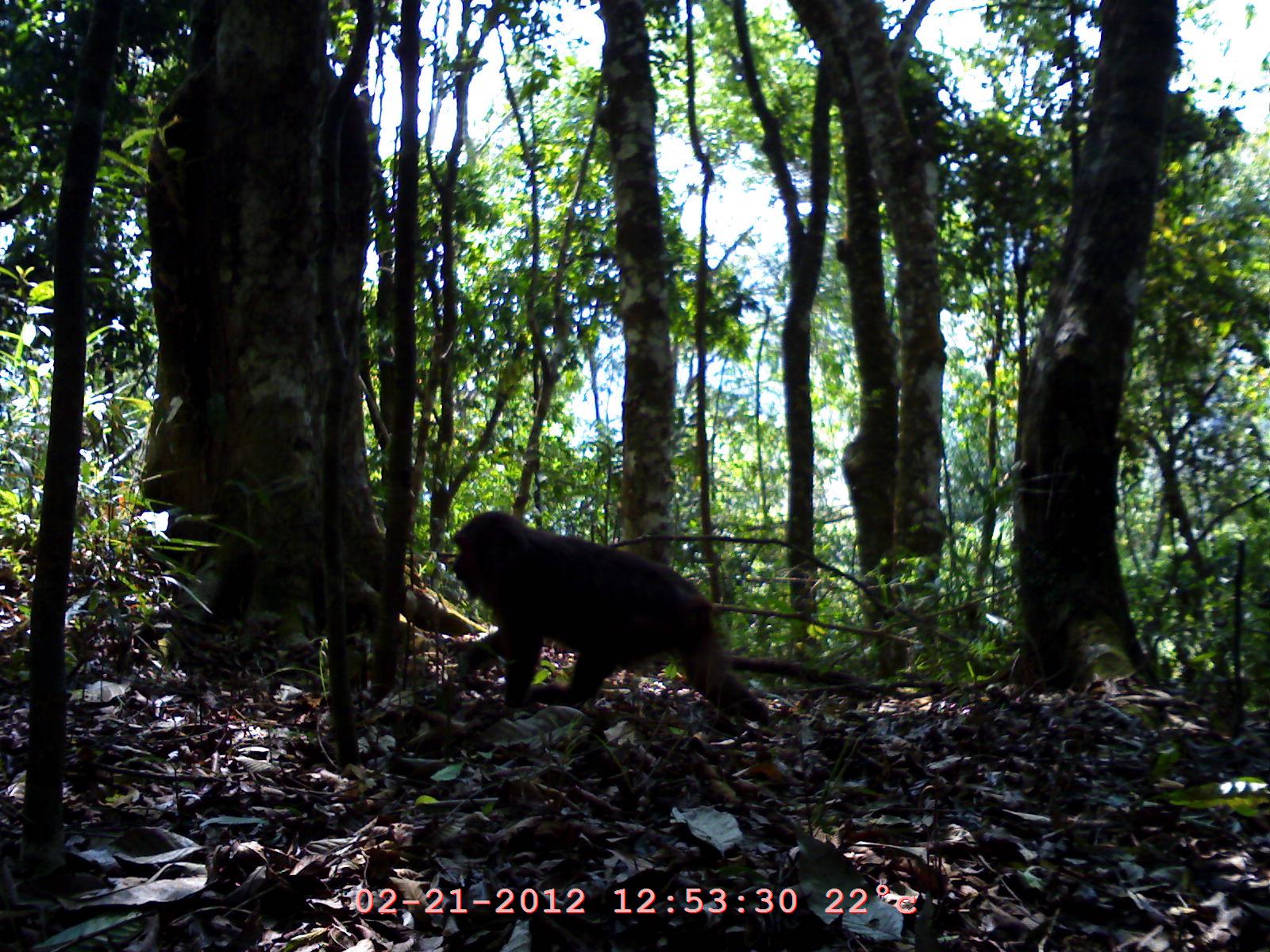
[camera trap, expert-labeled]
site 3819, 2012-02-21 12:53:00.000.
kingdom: Animalia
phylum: Chordata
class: Mammalia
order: Primates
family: Cercopithecidae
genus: Macaca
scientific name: Macaca arctoides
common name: stump-tailed macaque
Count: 1.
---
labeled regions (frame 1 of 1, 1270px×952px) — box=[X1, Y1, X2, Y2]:
macaca arctoides: box=[446, 505, 772, 727]